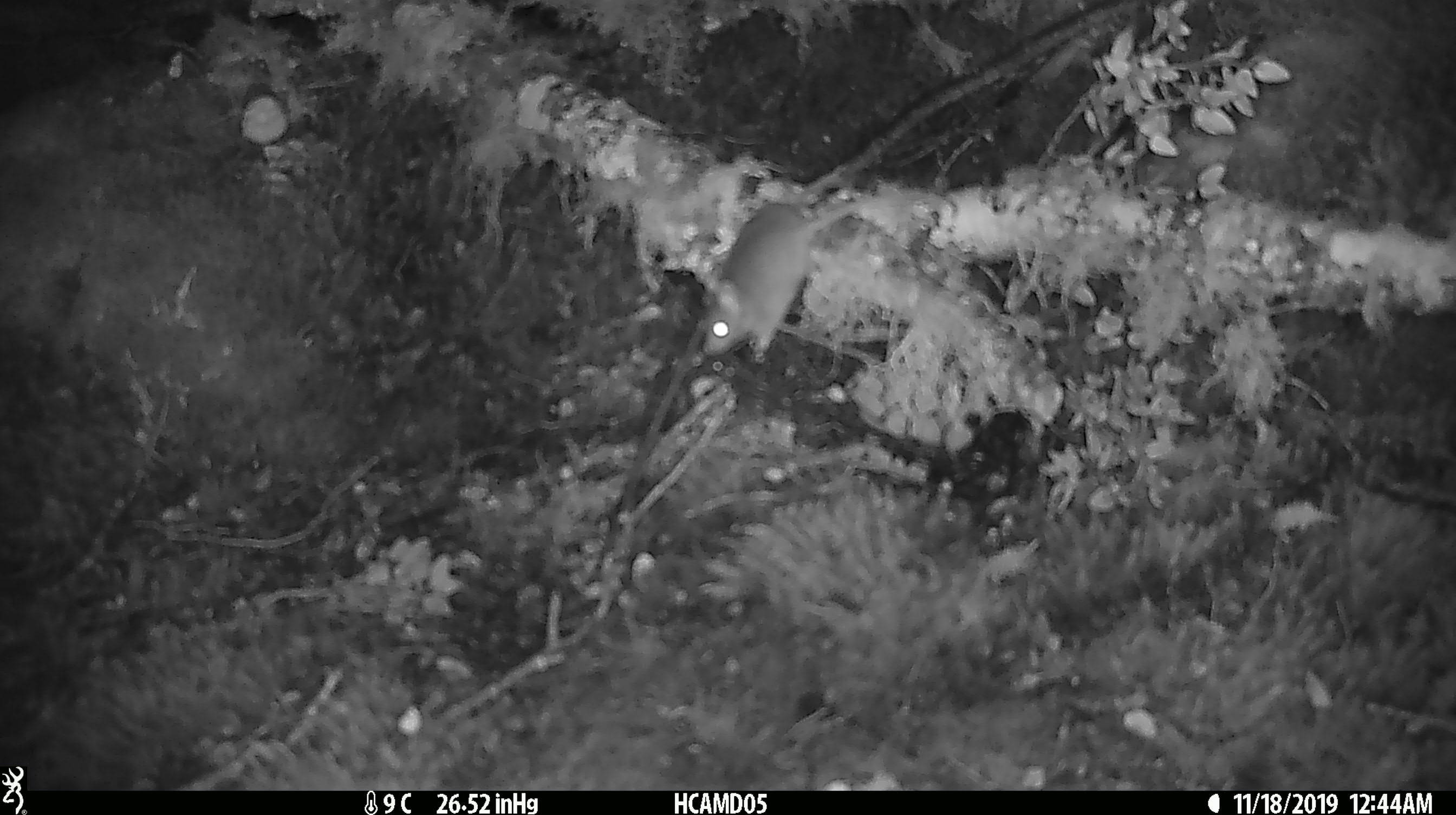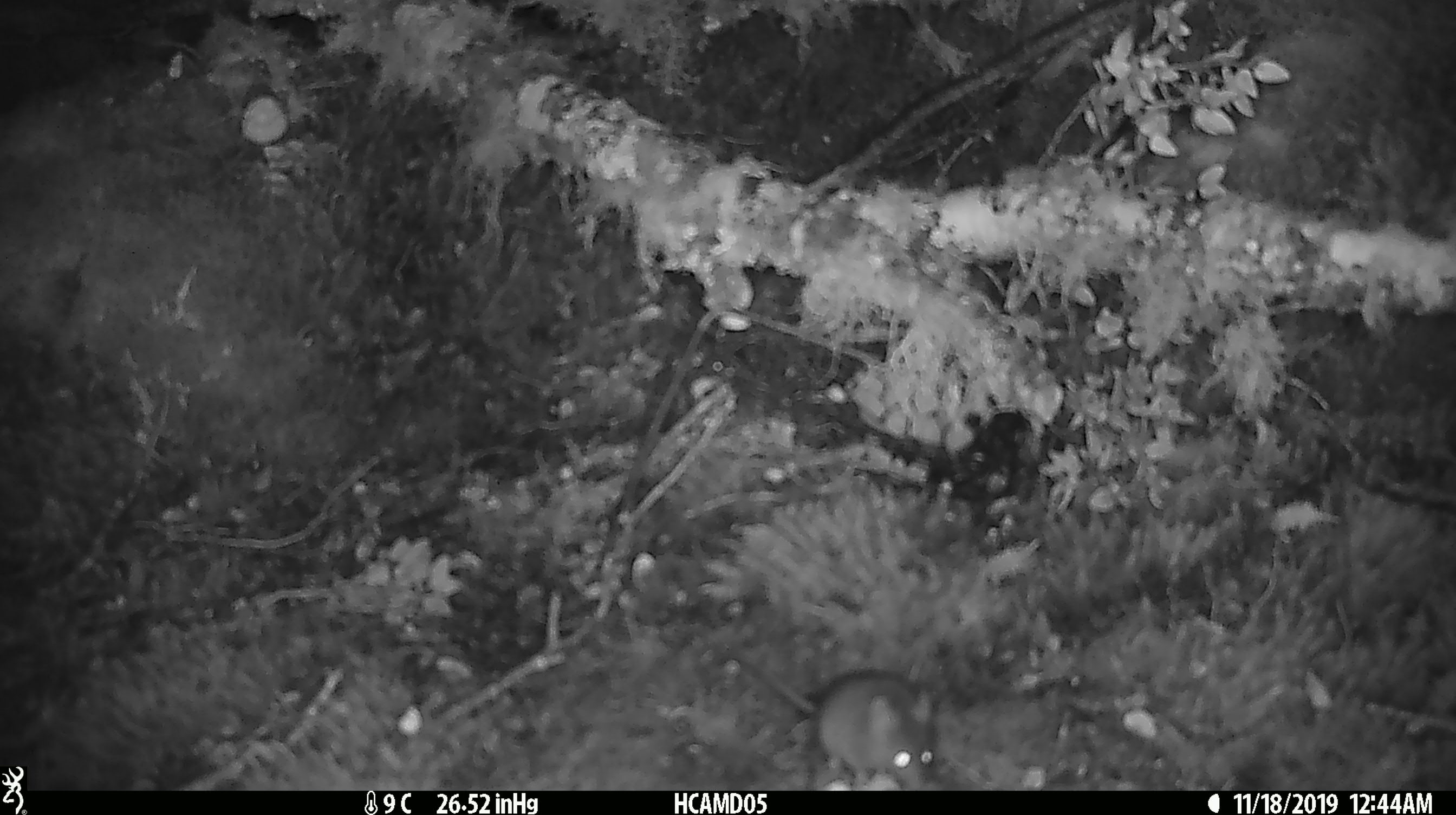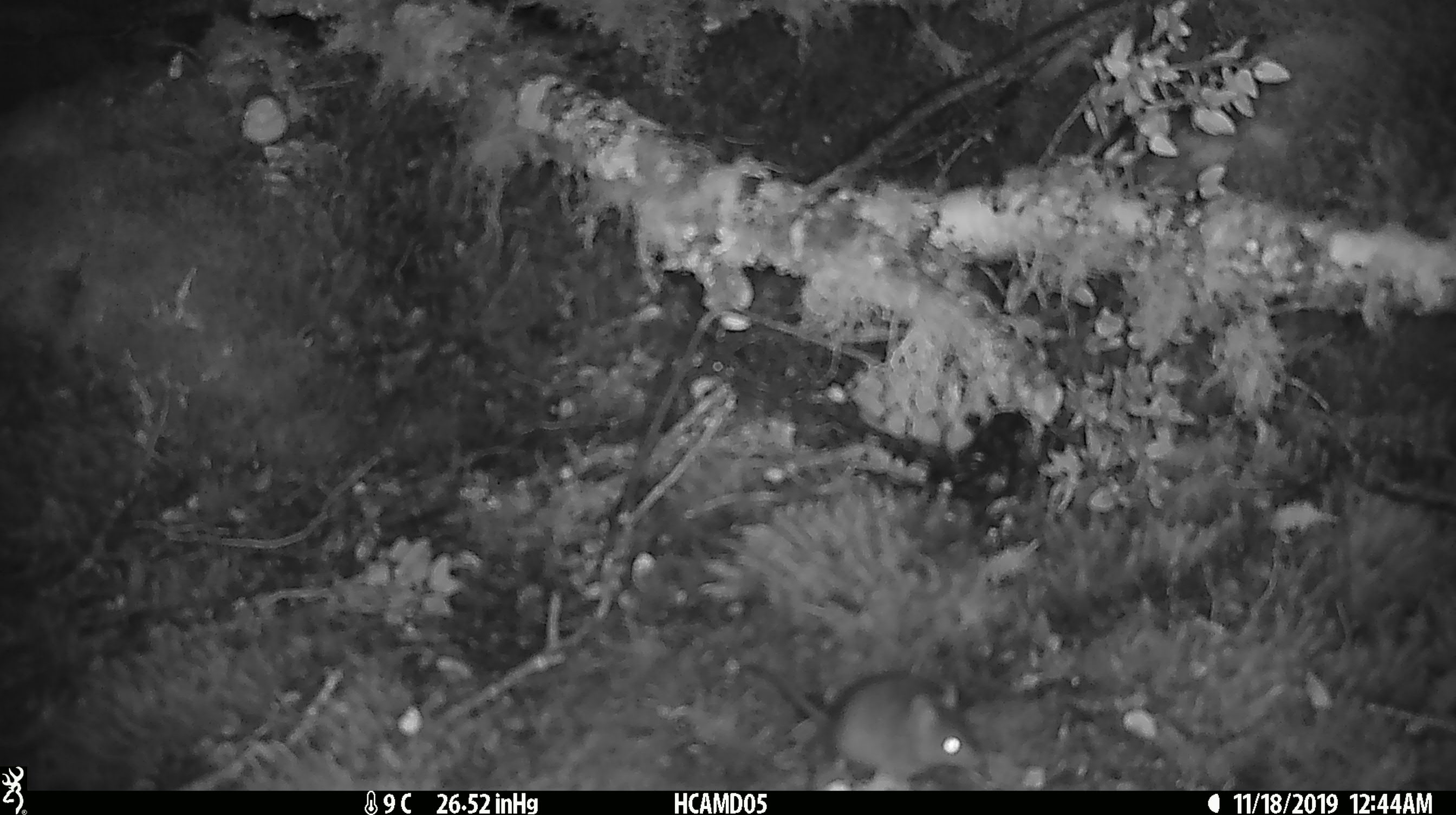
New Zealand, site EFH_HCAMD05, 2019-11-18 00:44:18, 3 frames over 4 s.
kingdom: Animalia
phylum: Chordata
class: Mammalia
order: Rodentia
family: Muridae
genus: Mus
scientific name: Mus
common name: mouse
Mouse (Mus).